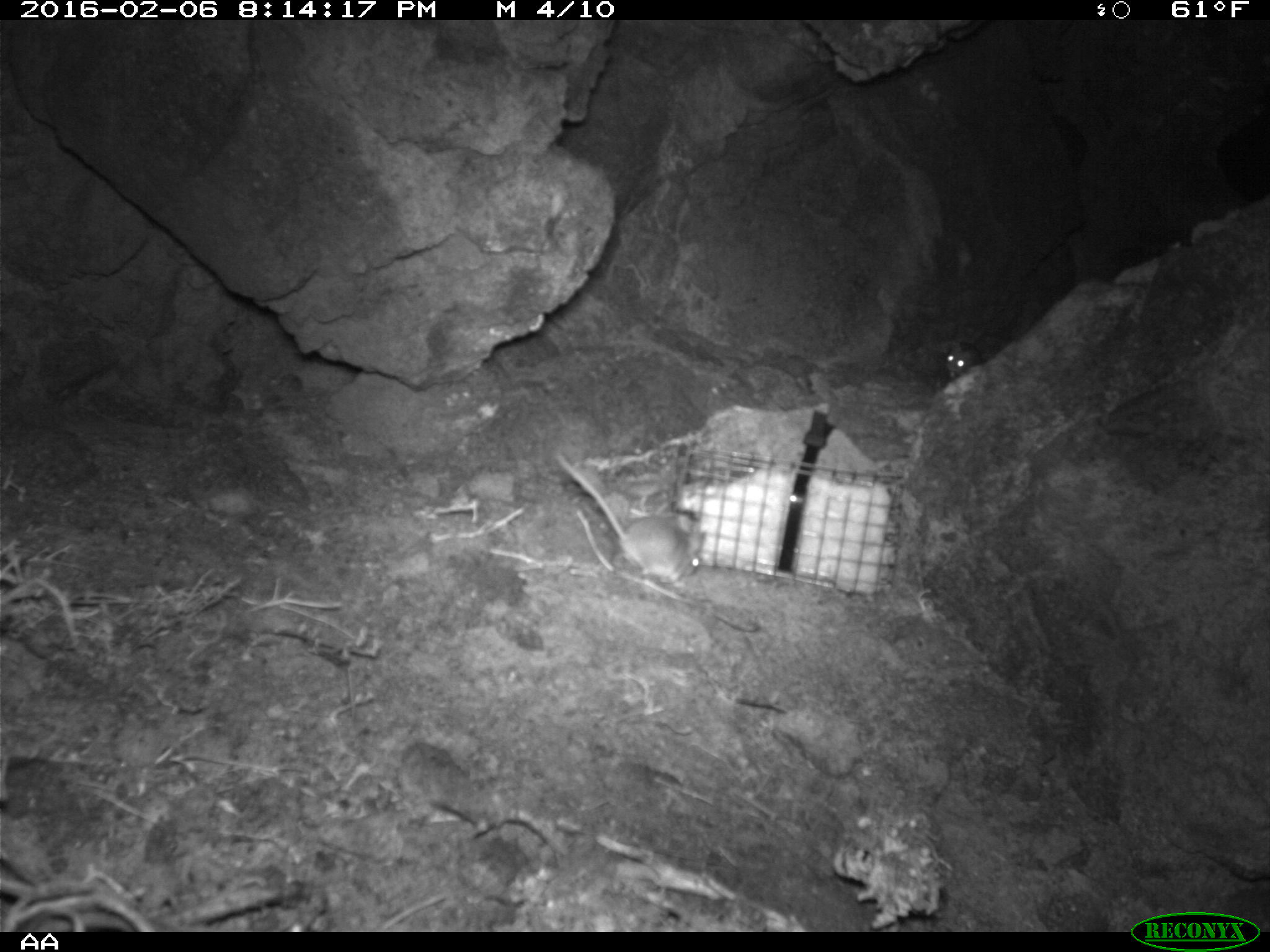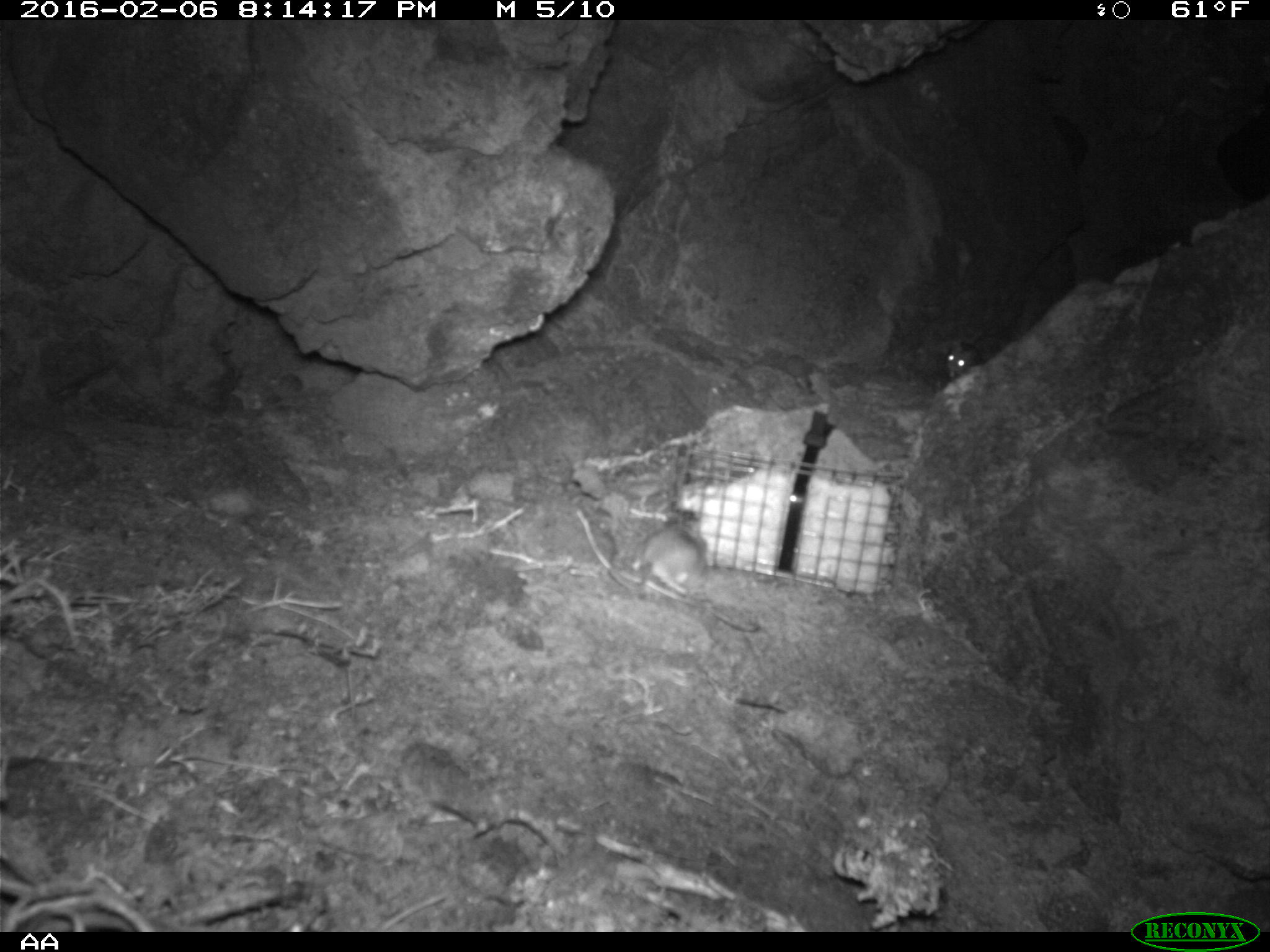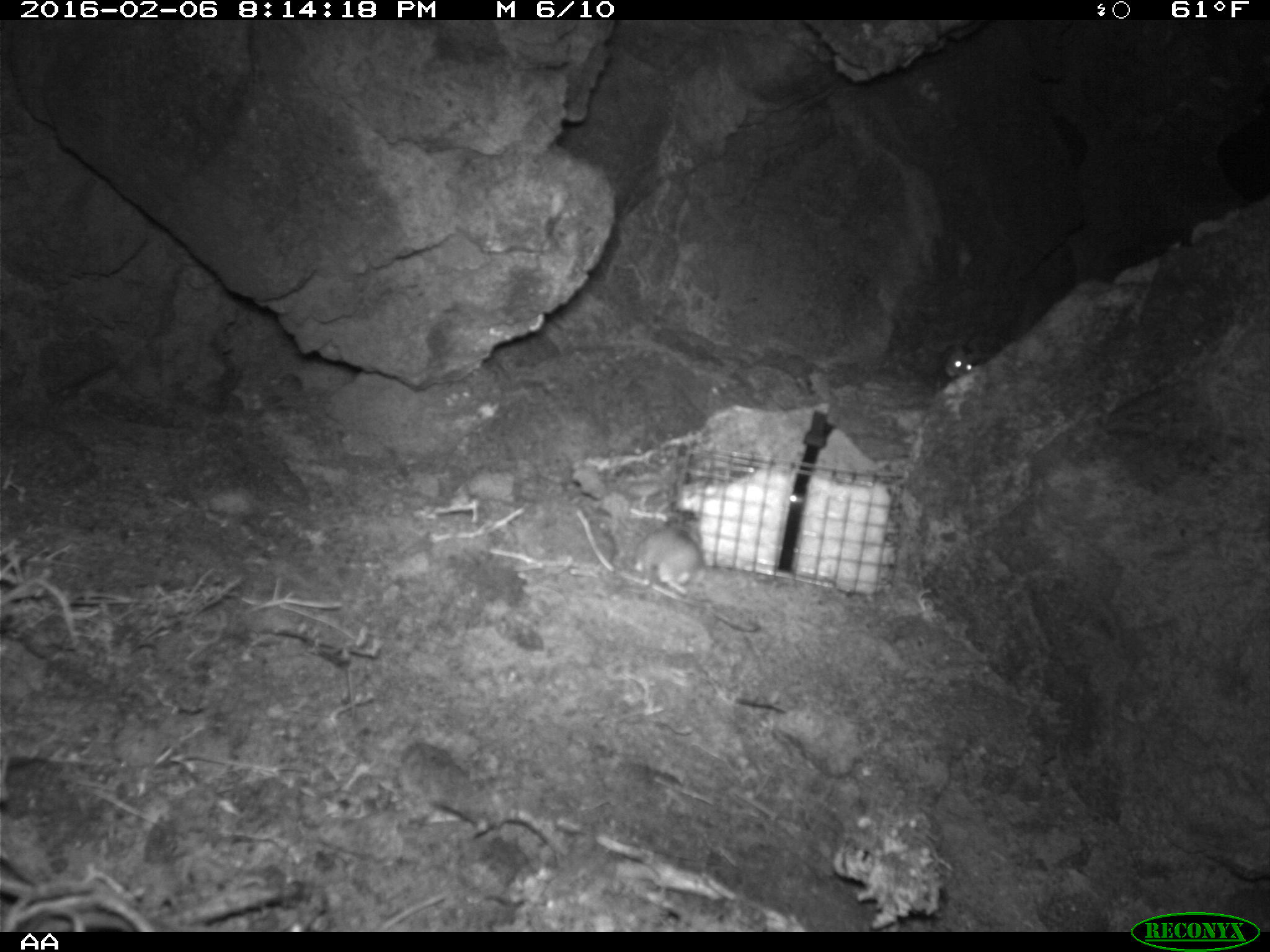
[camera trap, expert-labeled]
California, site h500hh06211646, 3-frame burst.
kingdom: Animalia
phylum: Chordata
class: Mammalia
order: Rodentia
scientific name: Rodentia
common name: rodent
Rodent (Rodentia).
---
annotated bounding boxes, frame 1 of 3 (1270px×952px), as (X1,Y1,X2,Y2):
rodent: (555,446,706,590); (942,345,977,375)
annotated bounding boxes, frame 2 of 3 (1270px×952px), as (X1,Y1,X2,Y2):
rodent: (944,342,982,377)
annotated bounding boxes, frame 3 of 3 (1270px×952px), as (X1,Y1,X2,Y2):
rodent: (623,513,703,594); (936,333,977,379)